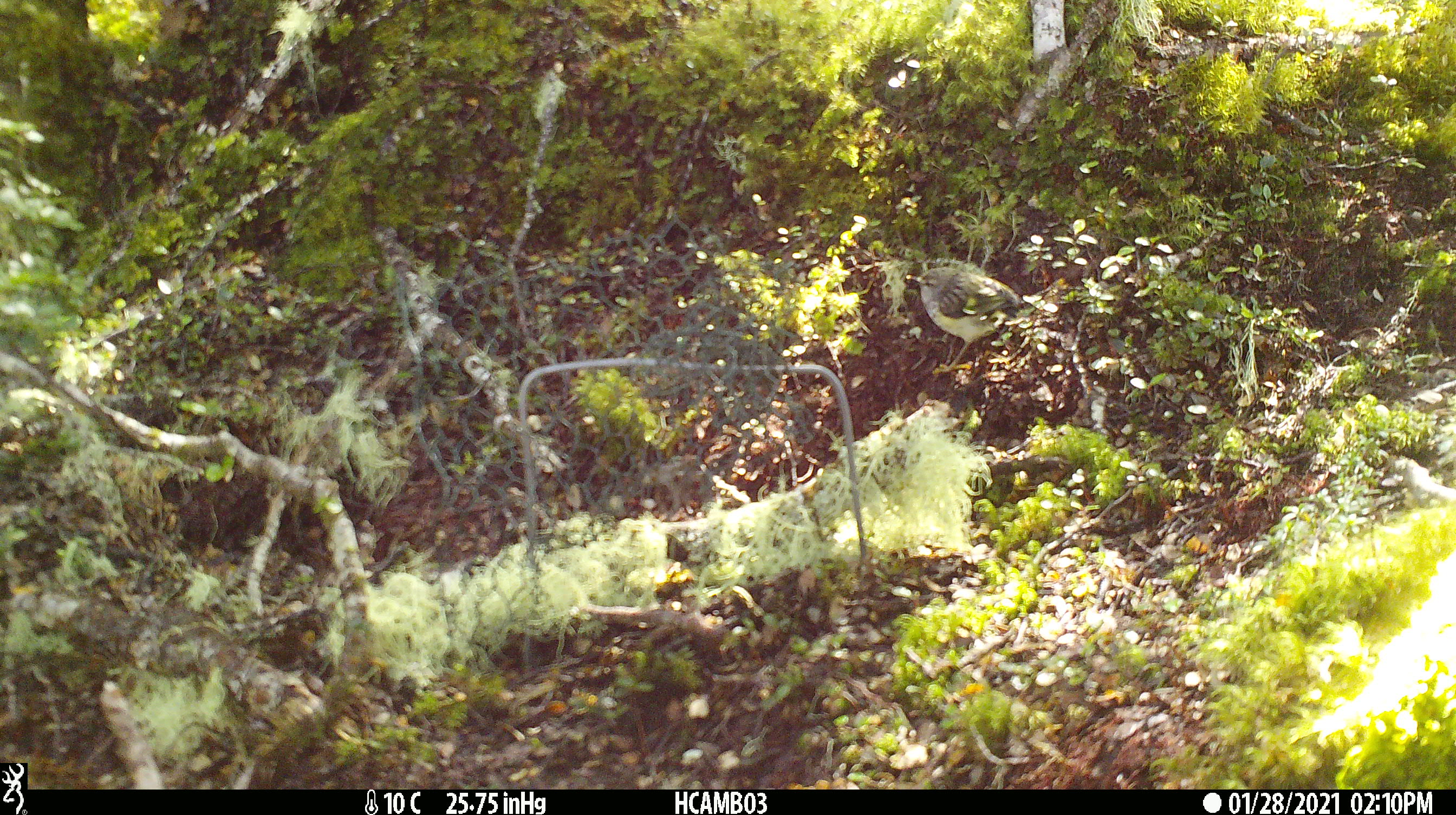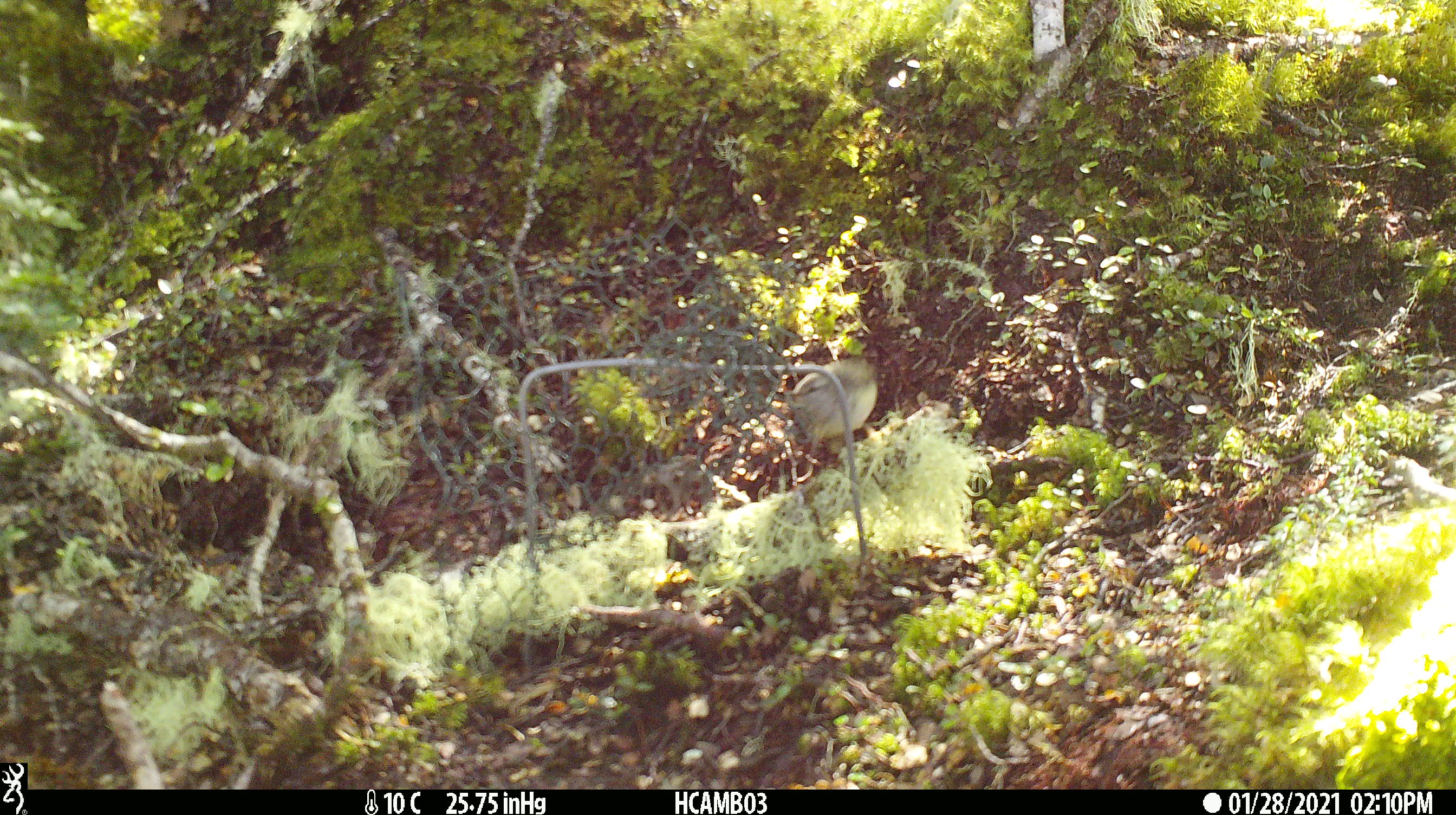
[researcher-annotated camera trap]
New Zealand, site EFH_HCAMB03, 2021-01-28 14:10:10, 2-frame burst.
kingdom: Animalia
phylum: Chordata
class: Aves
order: Passeriformes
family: Acanthisittidae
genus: Acanthisitta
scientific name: Acanthisitta chloris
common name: rifleman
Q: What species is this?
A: Rifleman (Acanthisitta chloris).